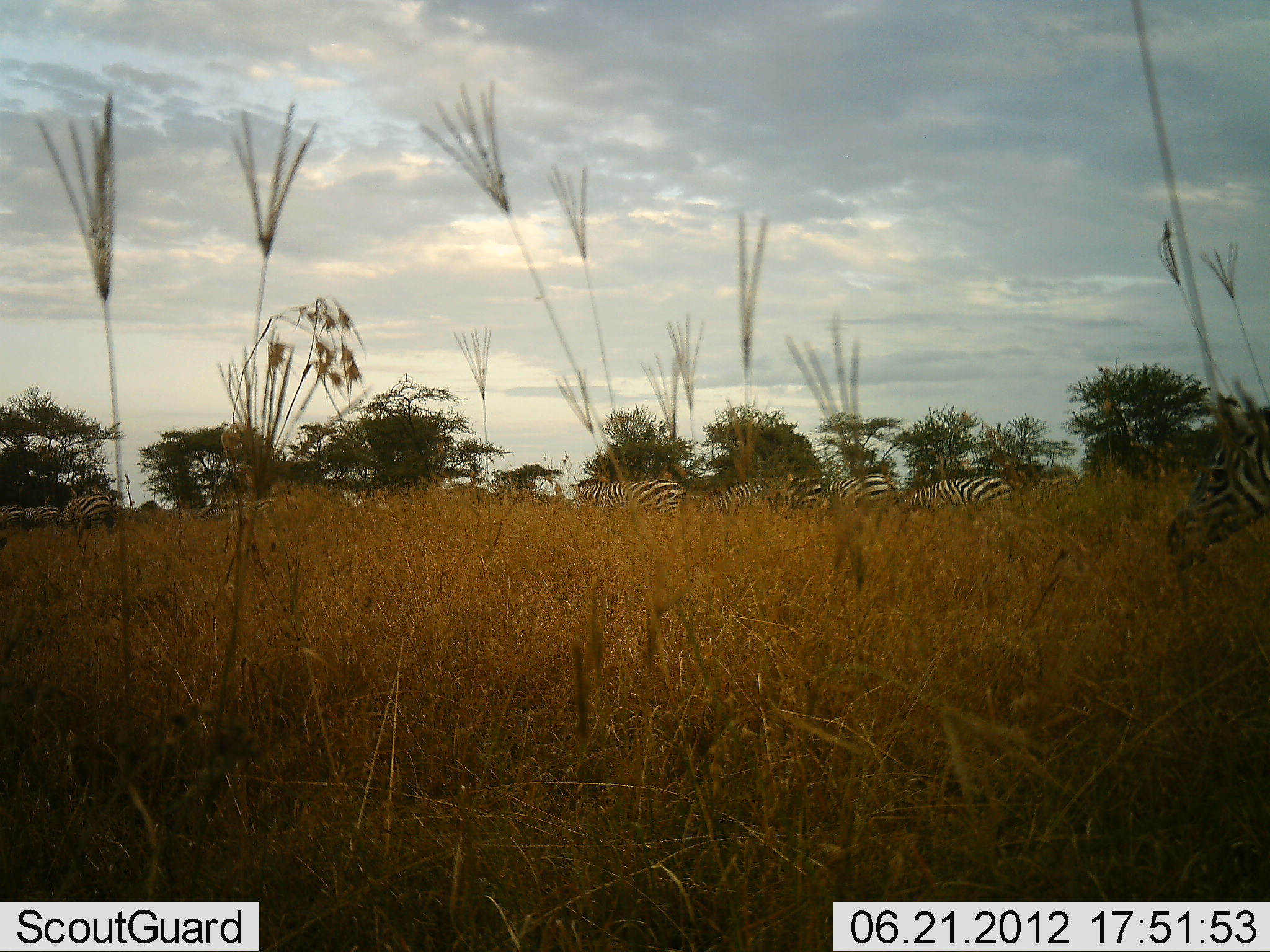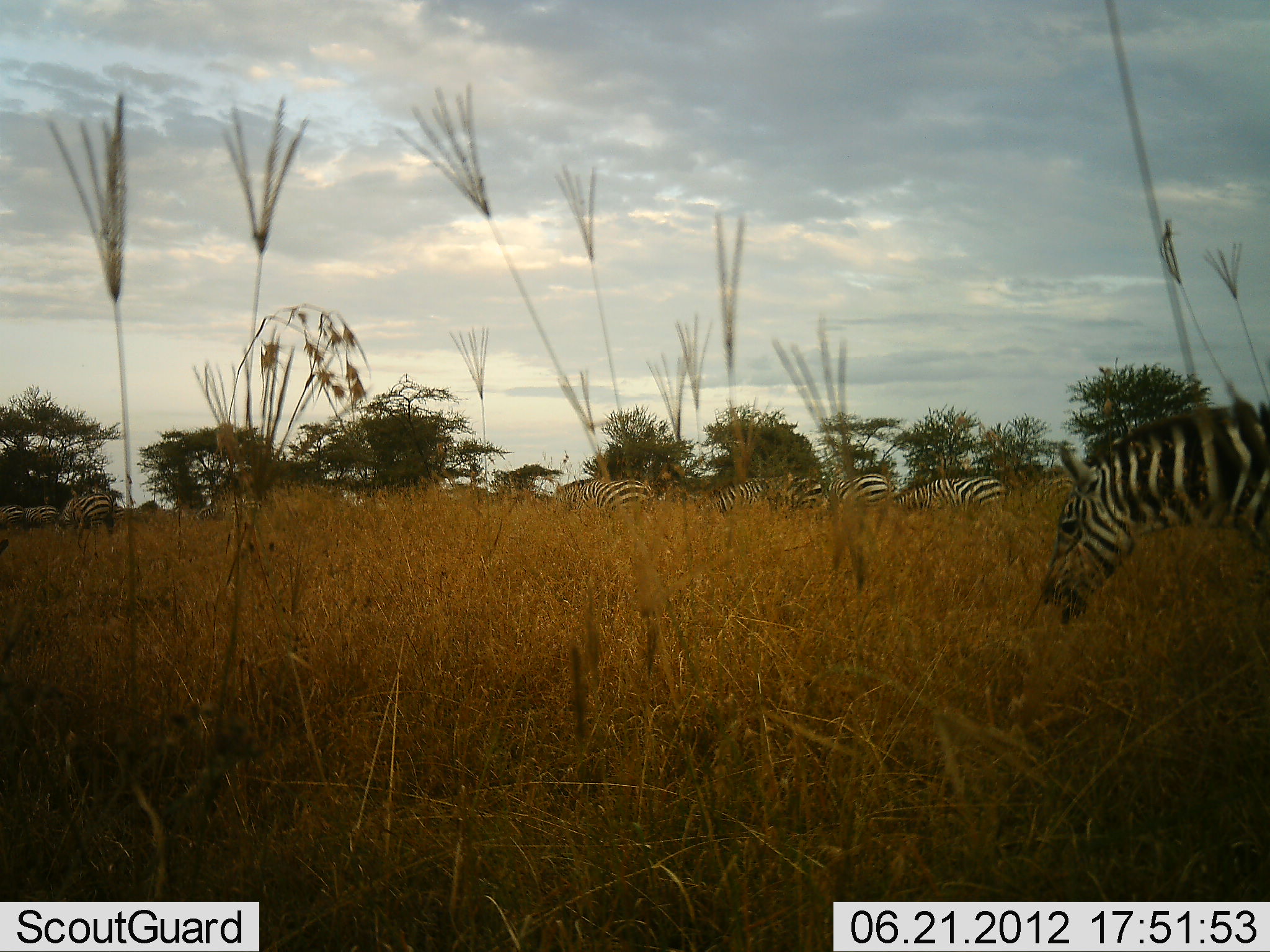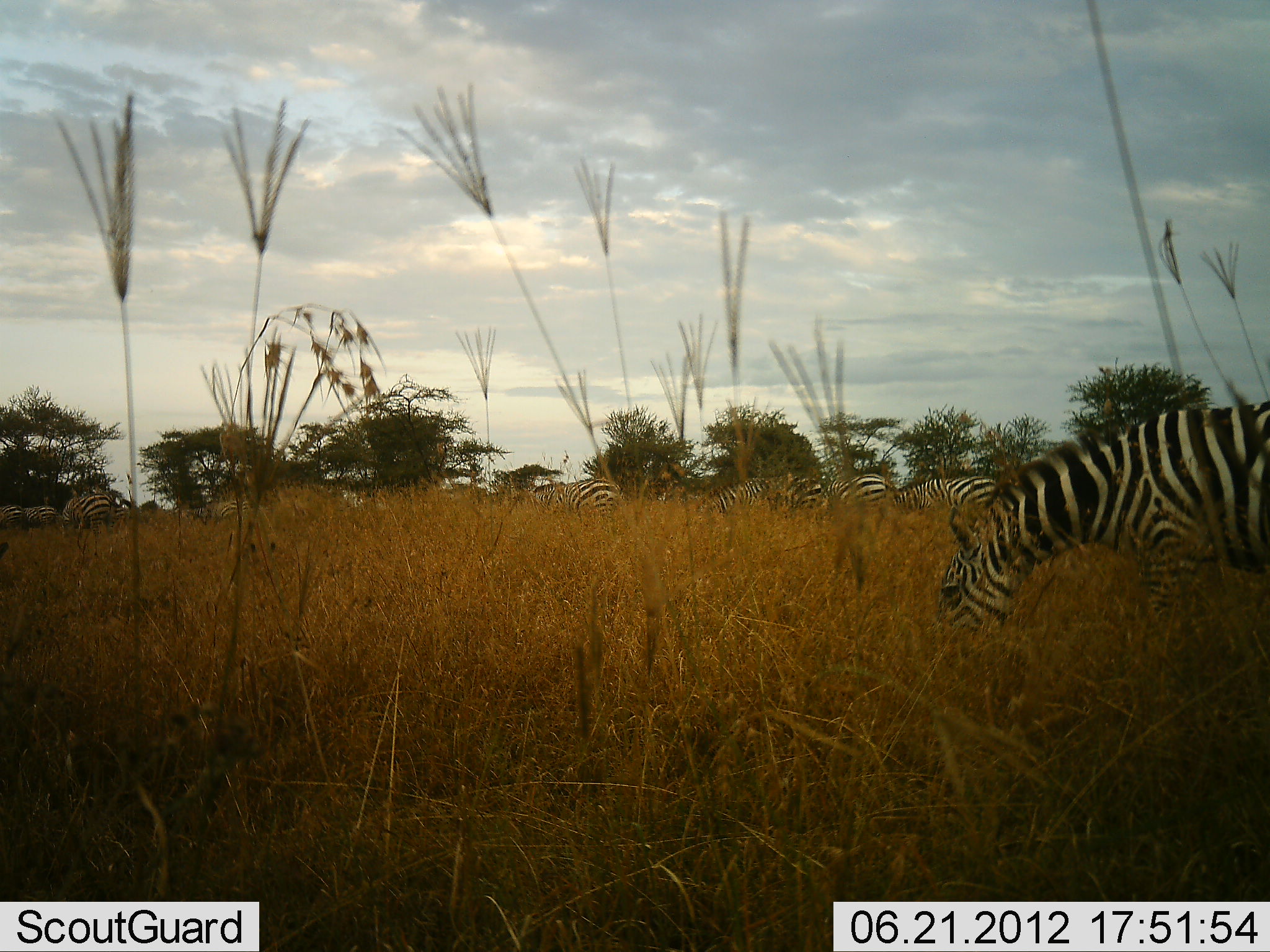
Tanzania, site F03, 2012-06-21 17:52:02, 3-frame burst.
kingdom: Animalia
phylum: Chordata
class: Mammalia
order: Perissodactyla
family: Equidae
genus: Equus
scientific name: Equus quagga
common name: plains zebra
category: zebra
Zebra (plains zebra) (Equus quagga), count 7. Behavior (volunteer vote fractions): standing 50%, resting 0%, moving 80%, interacting 0%. Young present (vote fraction): 0%. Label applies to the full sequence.